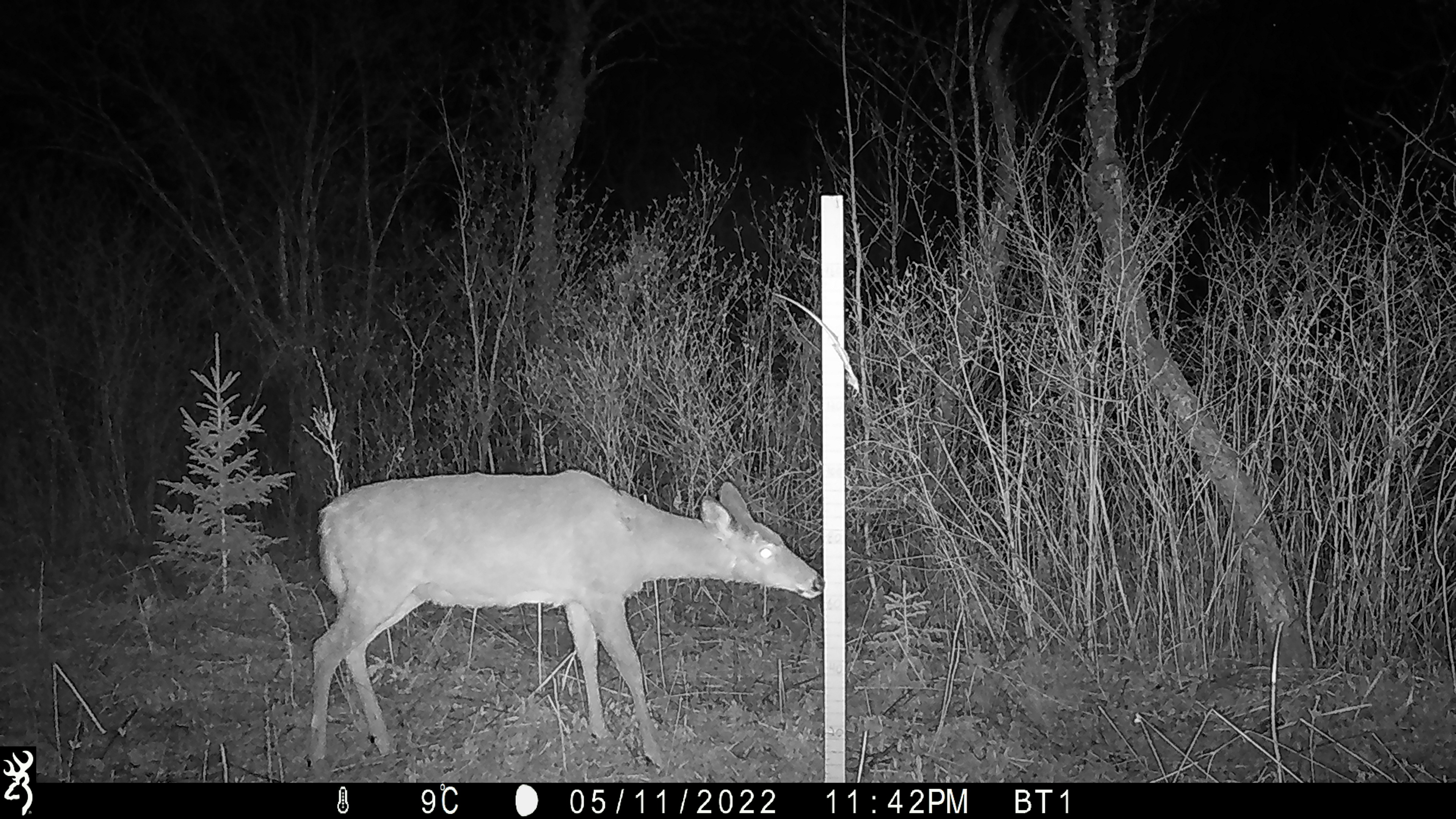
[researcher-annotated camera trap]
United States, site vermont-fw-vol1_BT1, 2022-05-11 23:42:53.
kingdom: Animalia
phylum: Chordata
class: Mammalia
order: Artiodactyla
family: Cervidae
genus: Odocoileus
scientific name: Odocoileus virginianus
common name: white-tailed deer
White-tailed deer (Odocoileus virginianus).